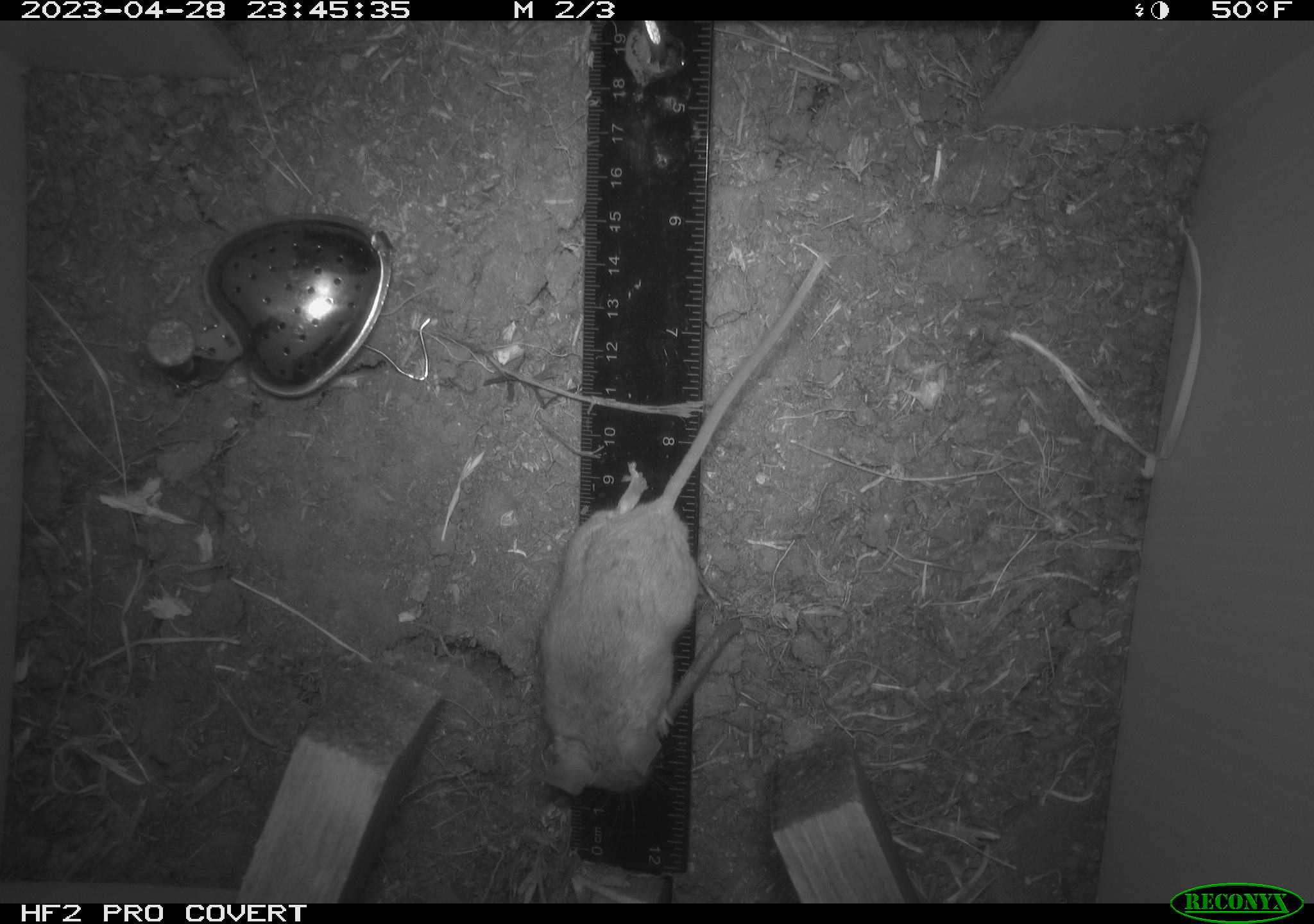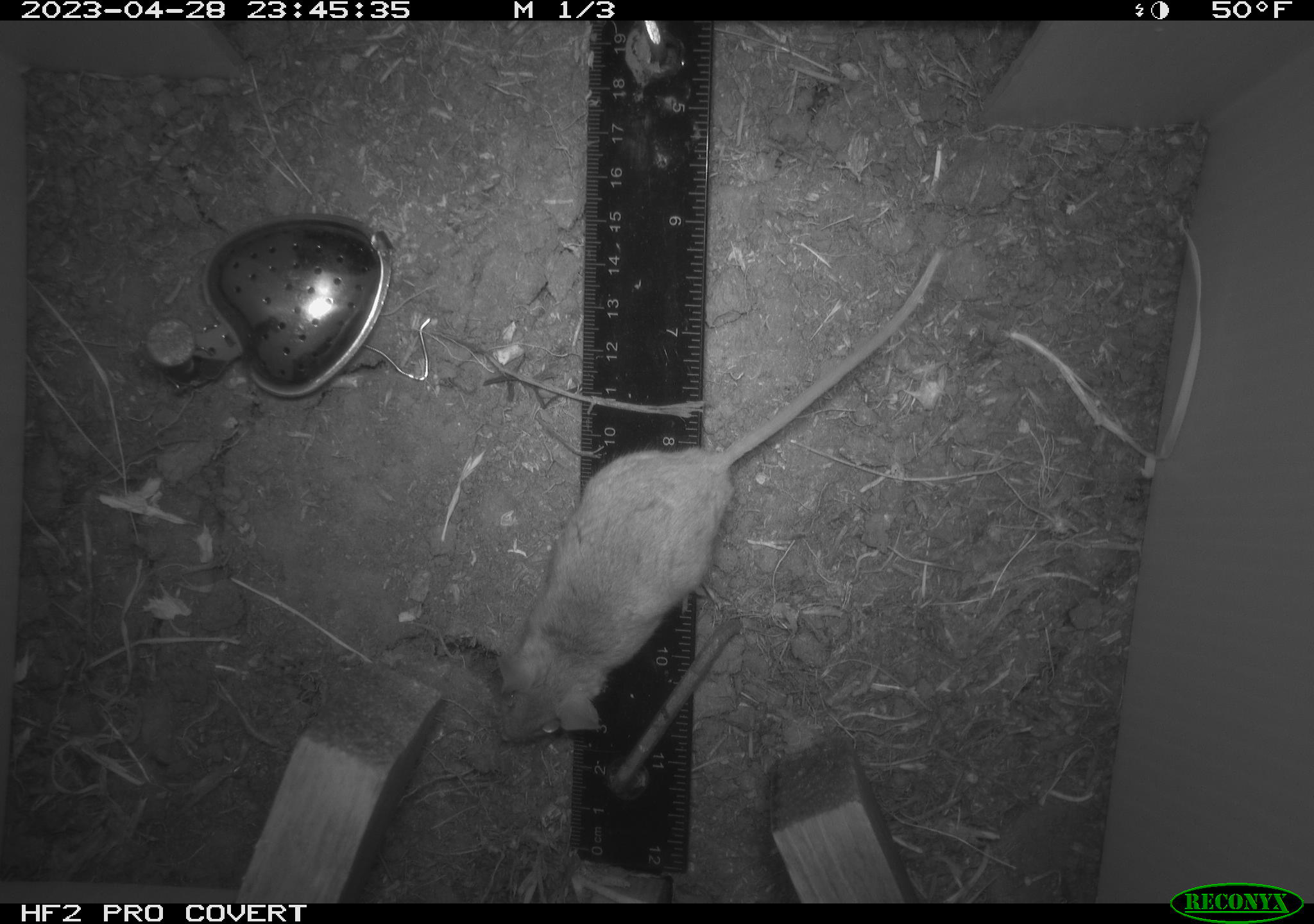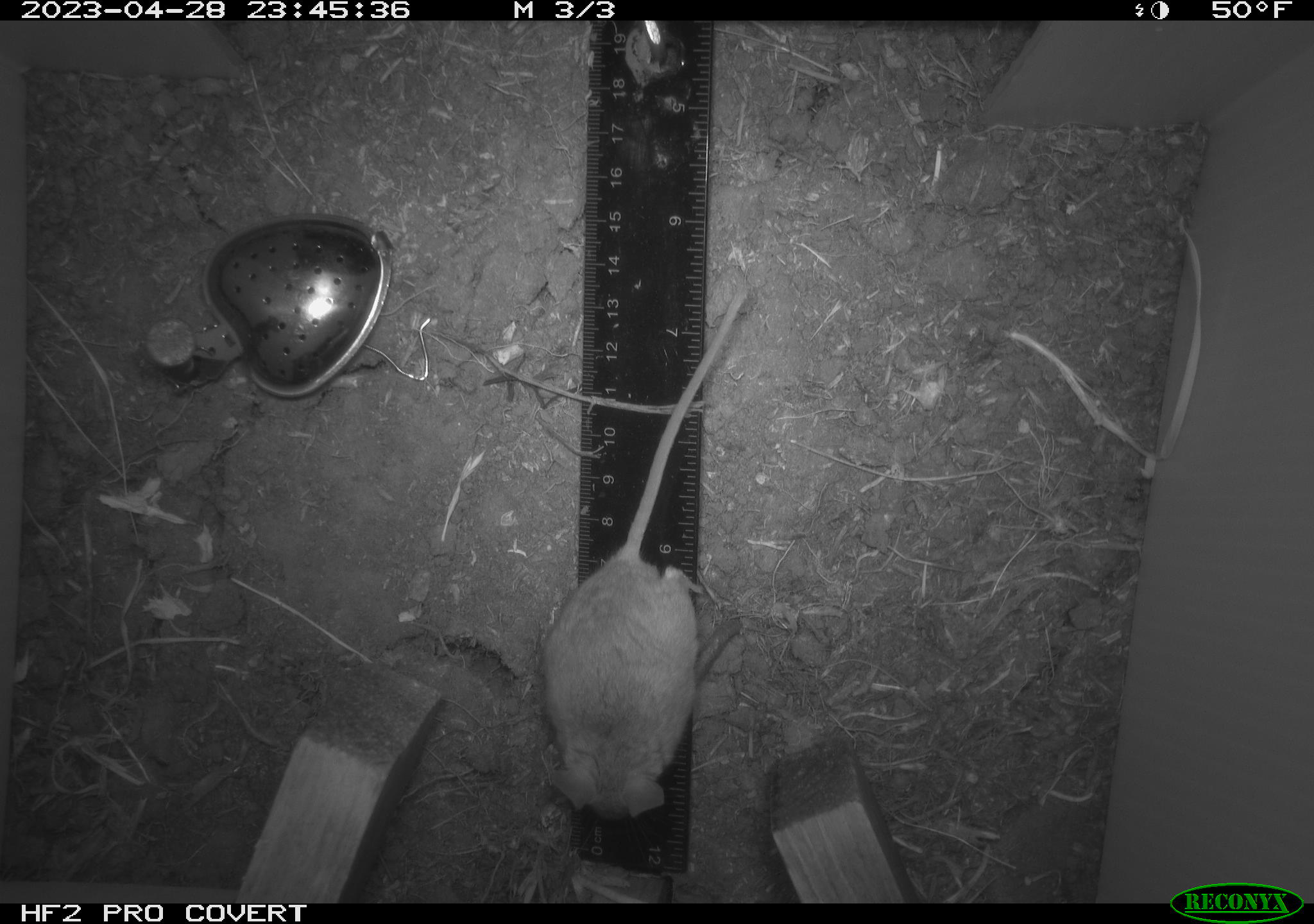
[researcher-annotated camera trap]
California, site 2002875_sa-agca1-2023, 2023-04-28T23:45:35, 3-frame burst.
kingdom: Animalia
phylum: Chordata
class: Mammalia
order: Rodentia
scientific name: Rodentia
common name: mouse species